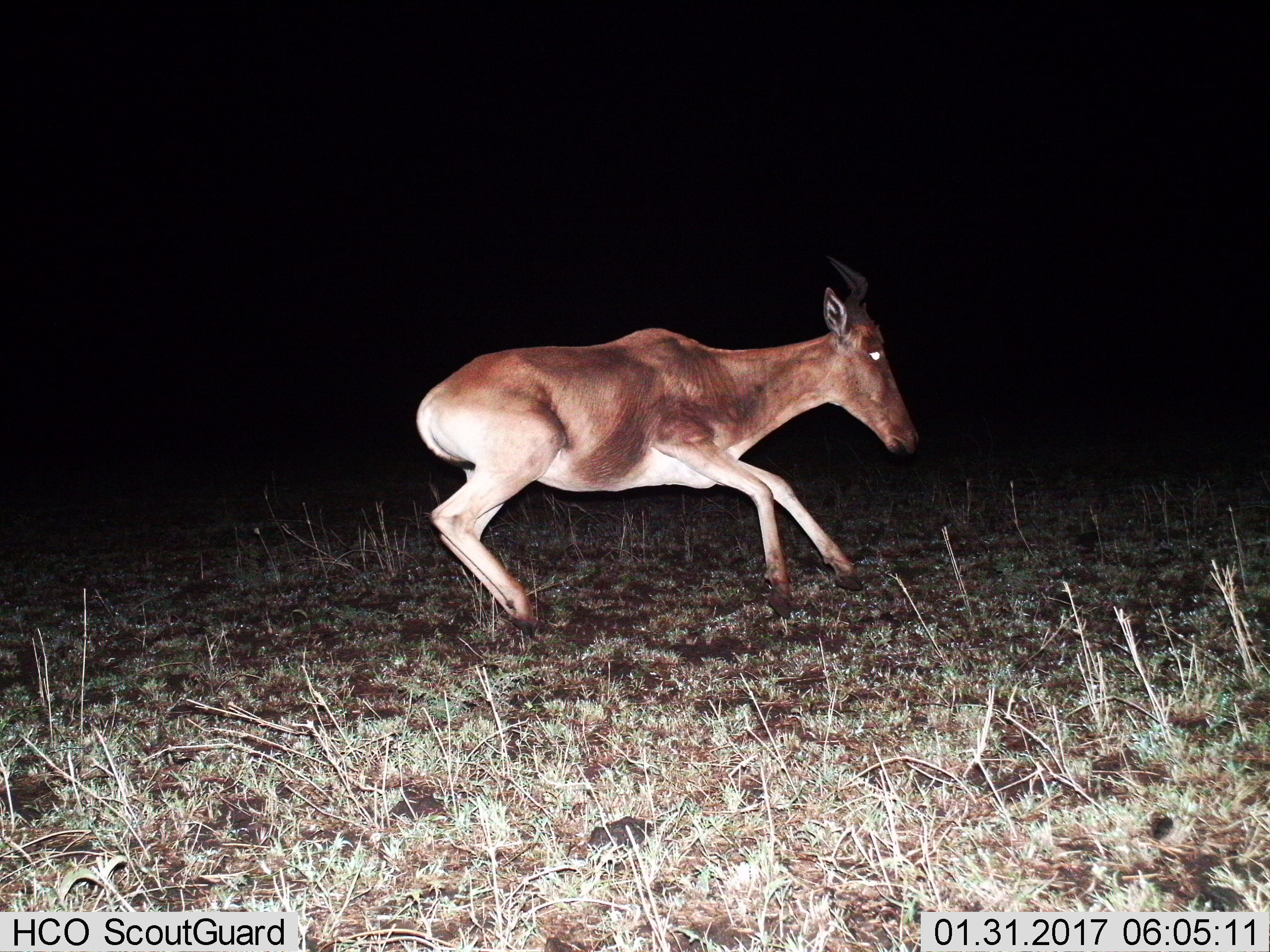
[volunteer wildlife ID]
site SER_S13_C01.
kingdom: Animalia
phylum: Chordata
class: Mammalia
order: Artiodactyla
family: Bovidae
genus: Alcelaphus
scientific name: Alcelaphus buselaphus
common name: hartebeest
Hartebeest (Alcelaphus buselaphus), count 1. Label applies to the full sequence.